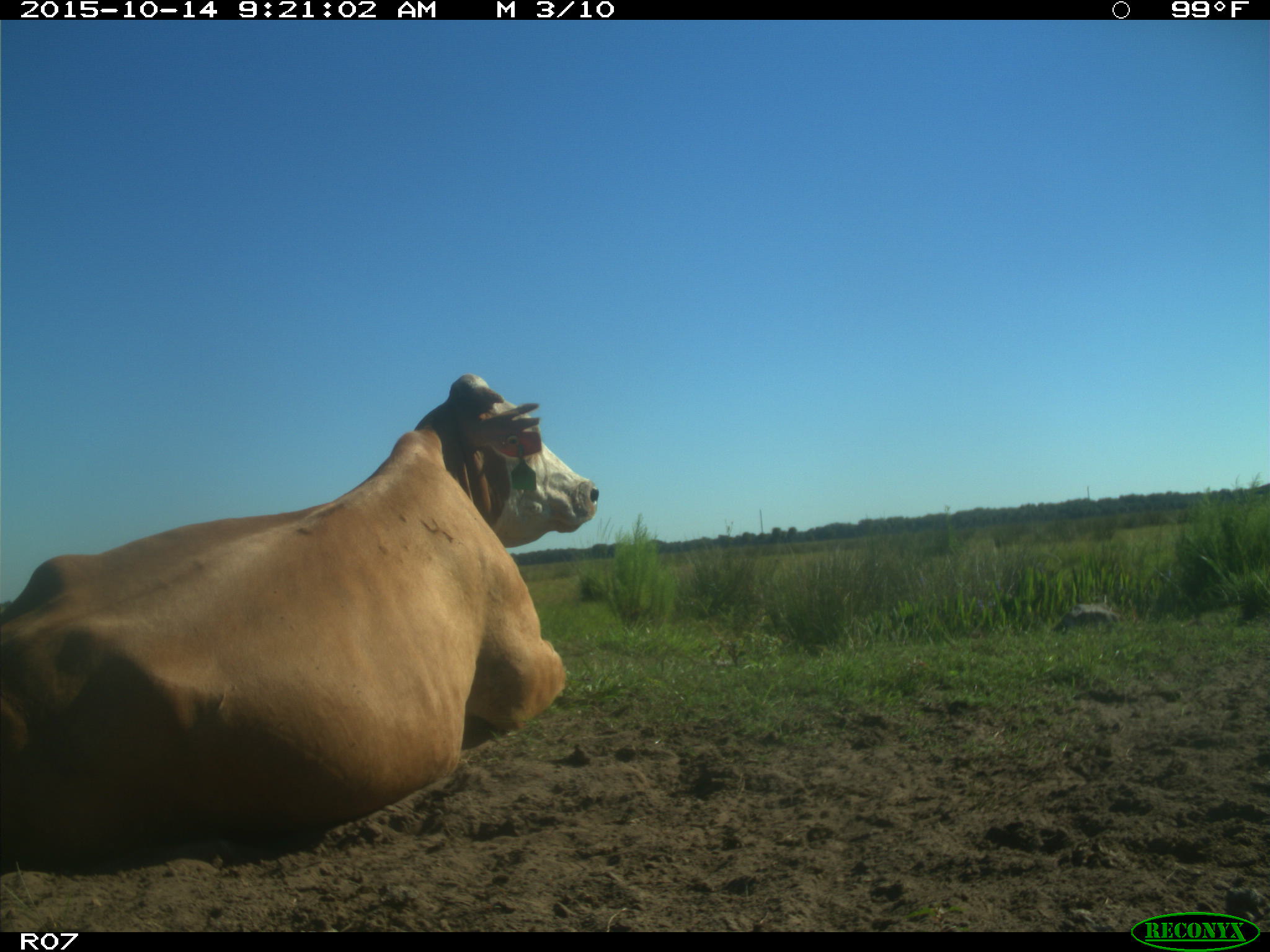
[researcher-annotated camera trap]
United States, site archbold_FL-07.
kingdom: Animalia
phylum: Chordata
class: Mammalia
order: Artiodactyla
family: Bovidae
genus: Bos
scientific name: Bos taurus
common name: domestic cow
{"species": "Bos taurus (domestic cow)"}